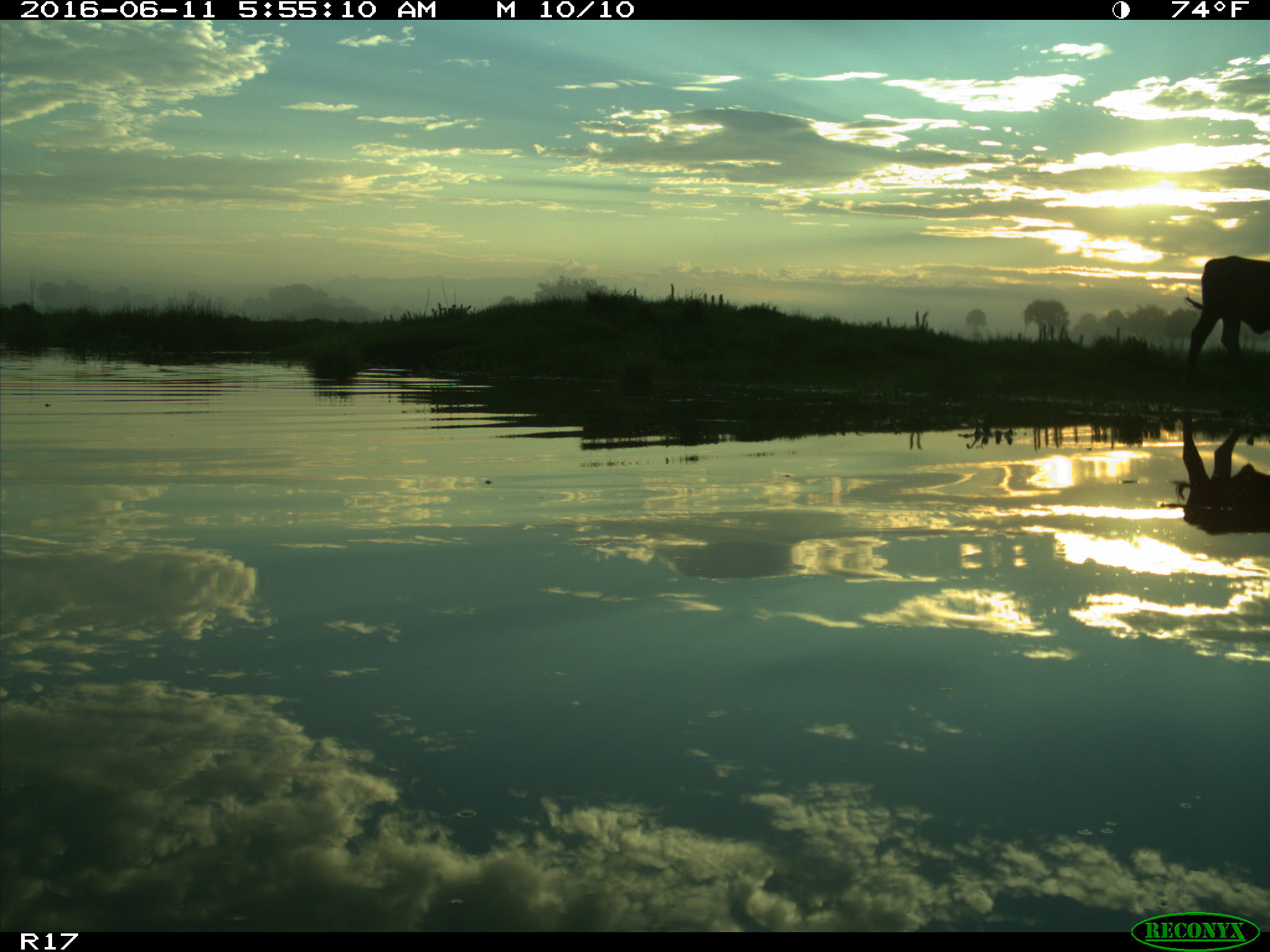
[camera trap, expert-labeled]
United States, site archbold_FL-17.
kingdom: Animalia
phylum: Chordata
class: Mammalia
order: Artiodactyla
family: Bovidae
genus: Bos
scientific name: Bos taurus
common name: domestic cow